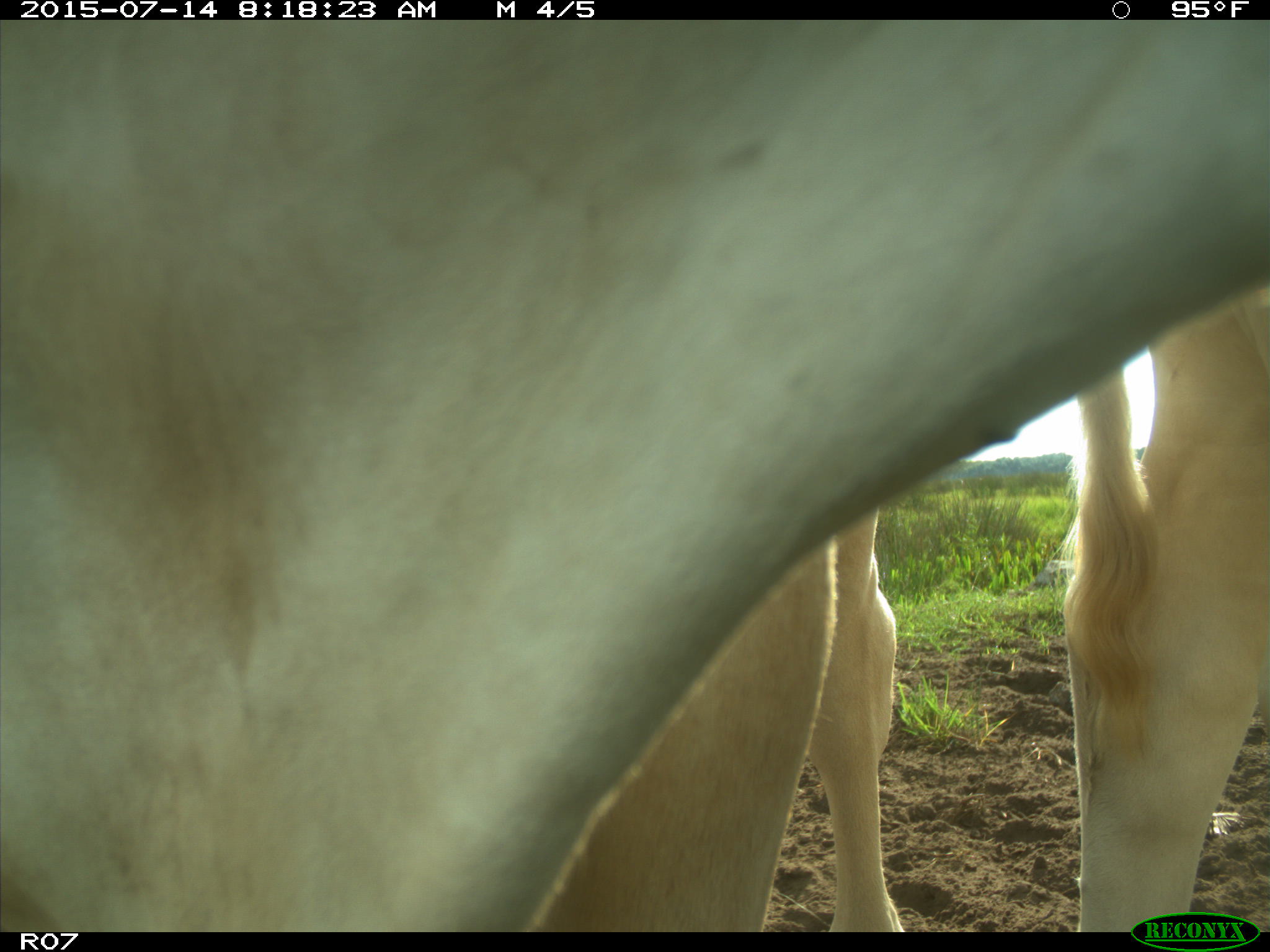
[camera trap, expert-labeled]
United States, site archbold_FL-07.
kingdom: Animalia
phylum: Chordata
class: Mammalia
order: Artiodactyla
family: Bovidae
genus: Bos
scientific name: Bos taurus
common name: domestic cow